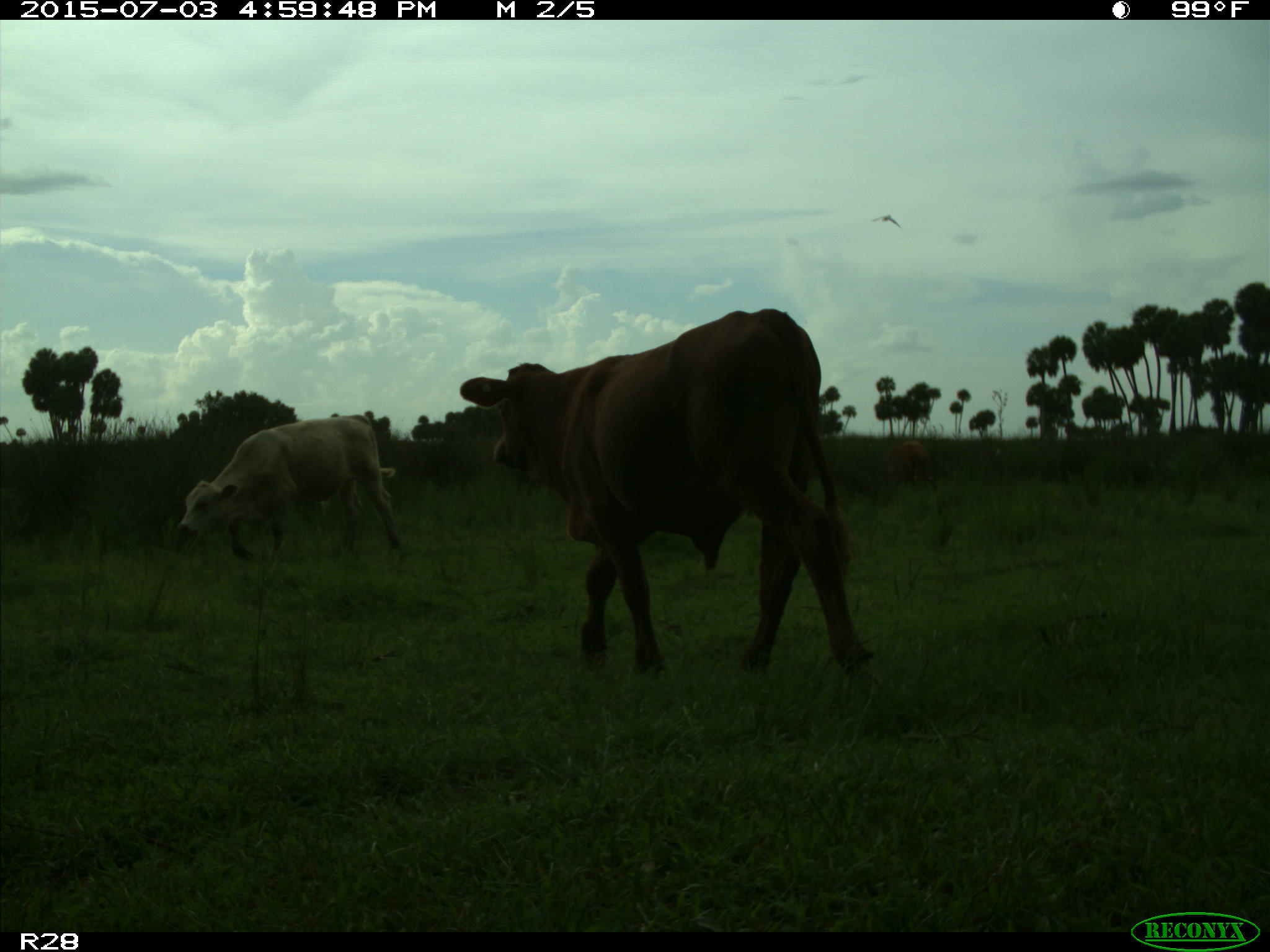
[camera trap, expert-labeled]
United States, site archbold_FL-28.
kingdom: Animalia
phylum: Chordata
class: Mammalia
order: Artiodactyla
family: Bovidae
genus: Bos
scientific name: Bos taurus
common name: domestic cow